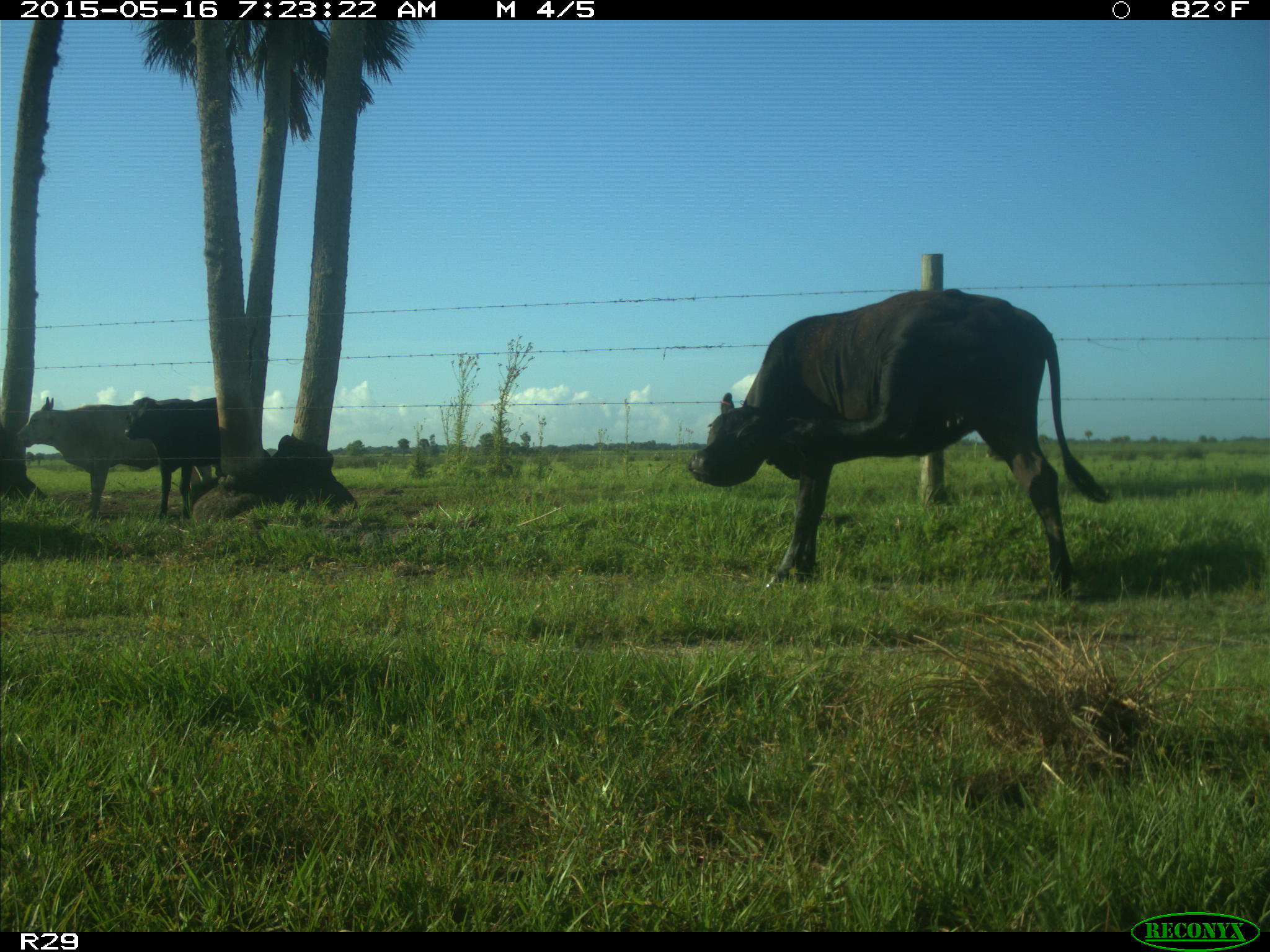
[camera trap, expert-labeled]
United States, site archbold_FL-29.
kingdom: Animalia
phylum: Chordata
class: Mammalia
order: Artiodactyla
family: Bovidae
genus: Bos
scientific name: Bos taurus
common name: domestic cow